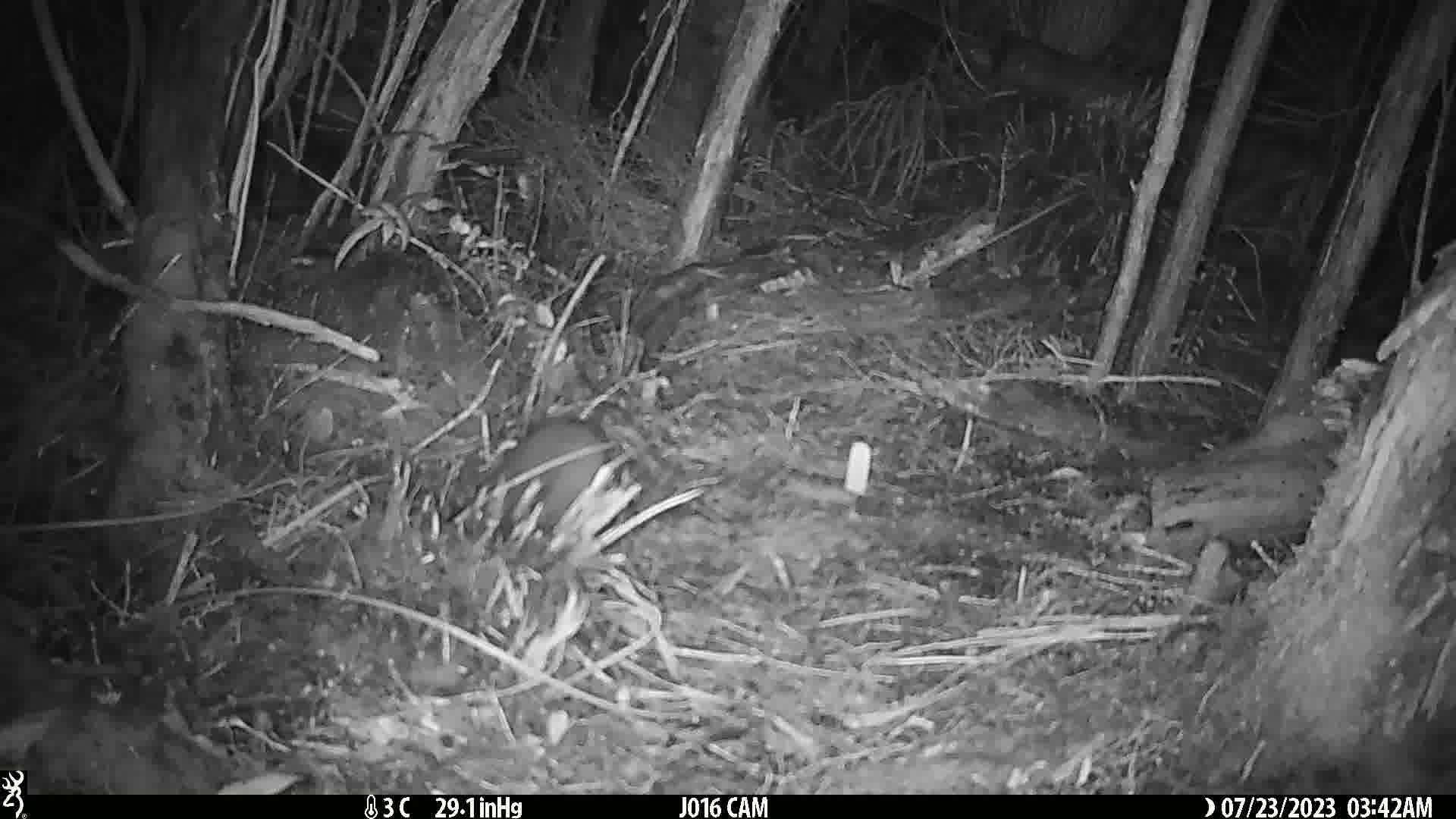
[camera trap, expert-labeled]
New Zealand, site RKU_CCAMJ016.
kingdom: Animalia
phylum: Chordata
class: Mammalia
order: Rodentia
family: Muridae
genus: Rattus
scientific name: Rattus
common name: rat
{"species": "rat (Rattus)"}